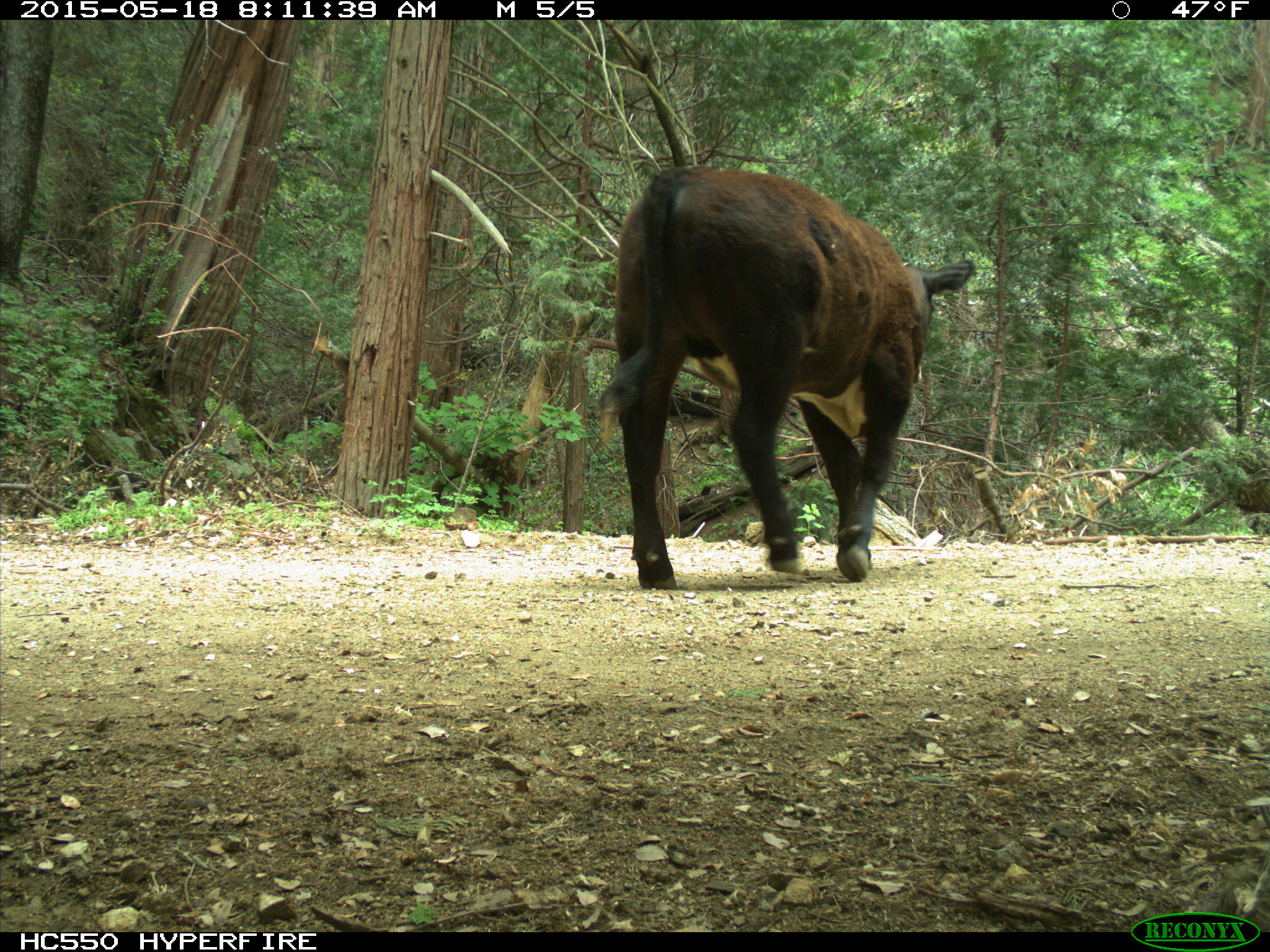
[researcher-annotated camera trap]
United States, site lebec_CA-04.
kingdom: Animalia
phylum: Chordata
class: Mammalia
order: Artiodactyla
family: Bovidae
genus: Bos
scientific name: Bos taurus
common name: domestic cow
Bos taurus (domestic cow).